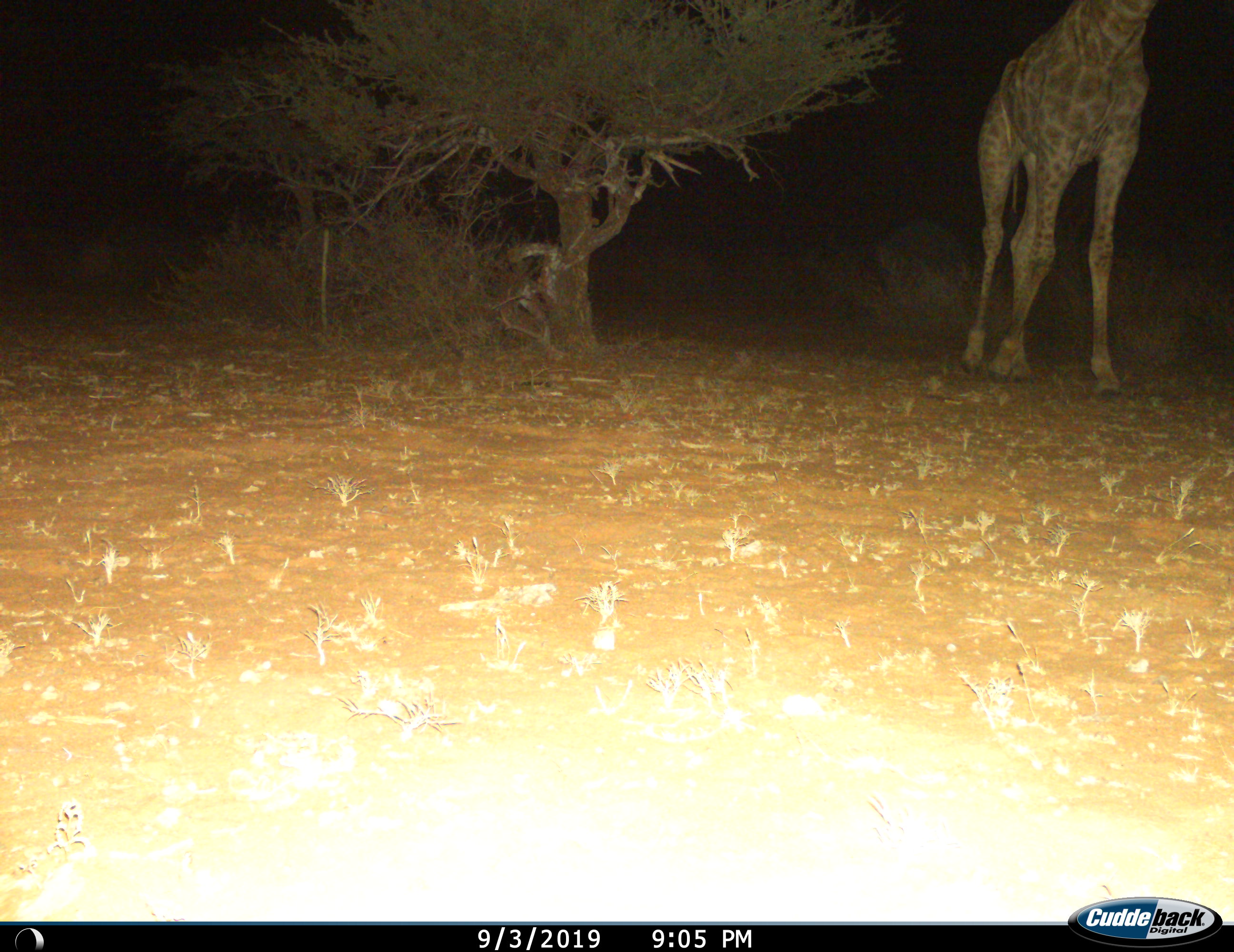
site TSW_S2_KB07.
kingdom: Animalia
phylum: Chordata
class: Mammalia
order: Artiodactyla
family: Giraffidae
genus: Giraffa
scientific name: Giraffa camelopardalis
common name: giraffe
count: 1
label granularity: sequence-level